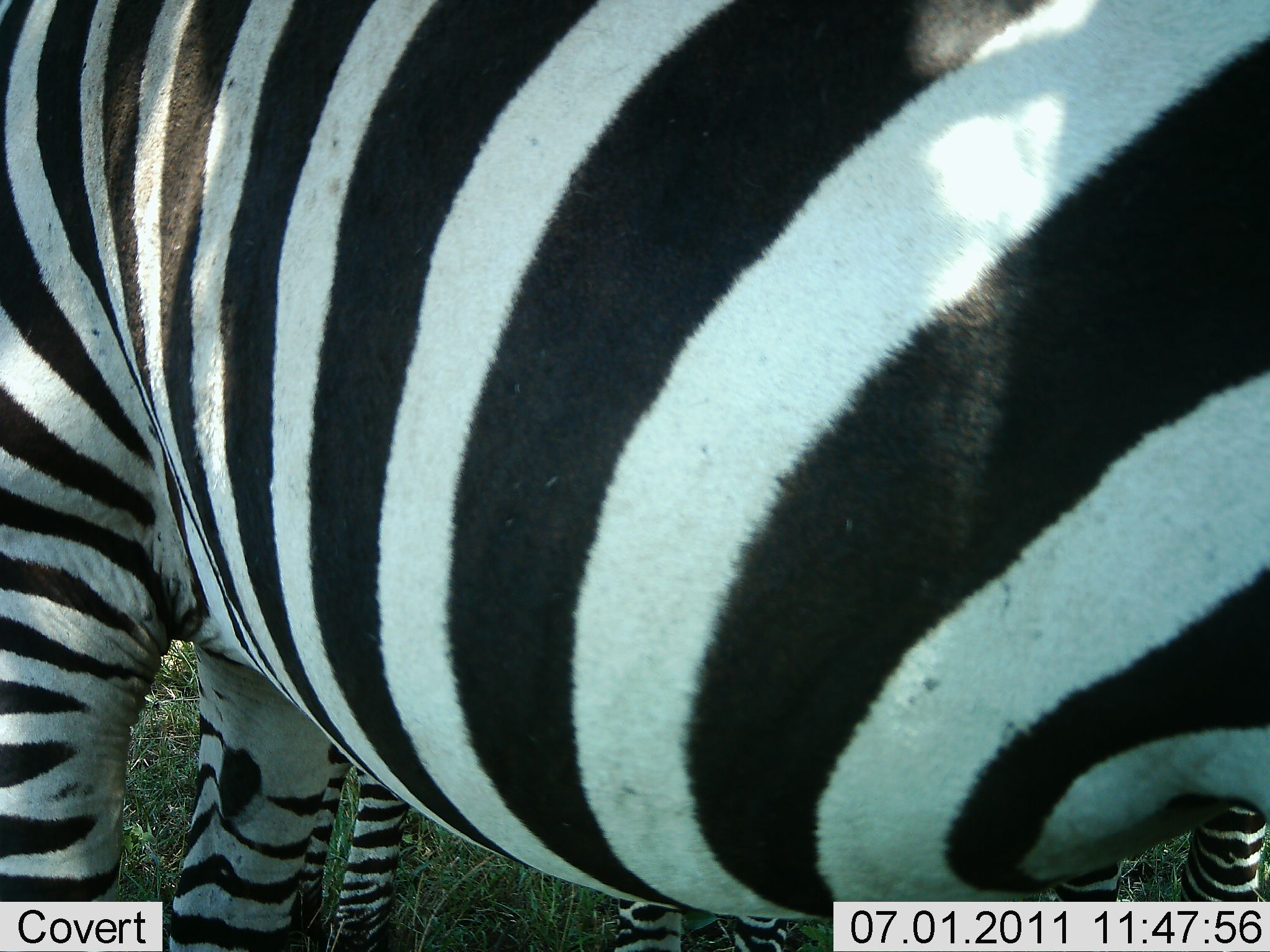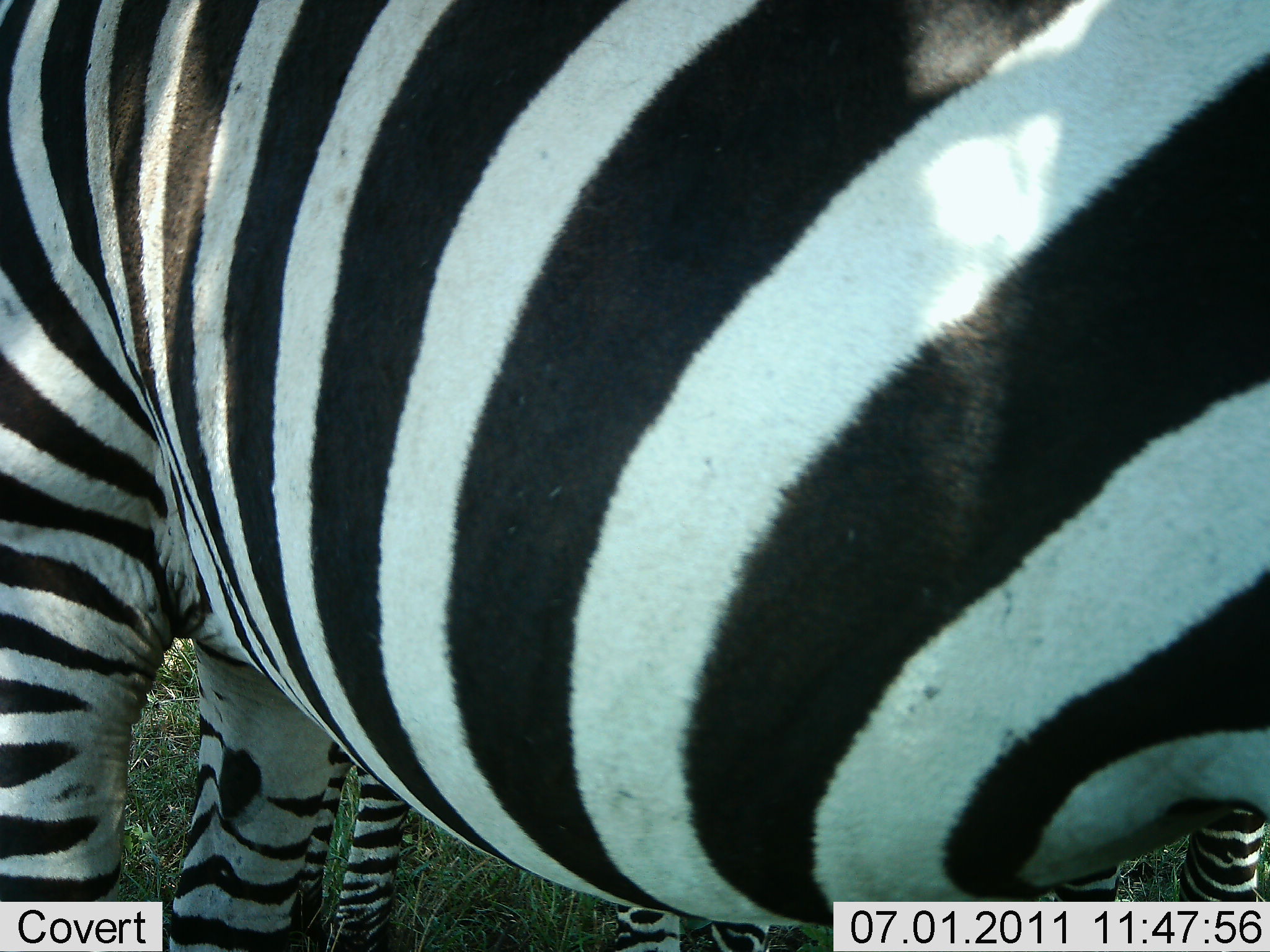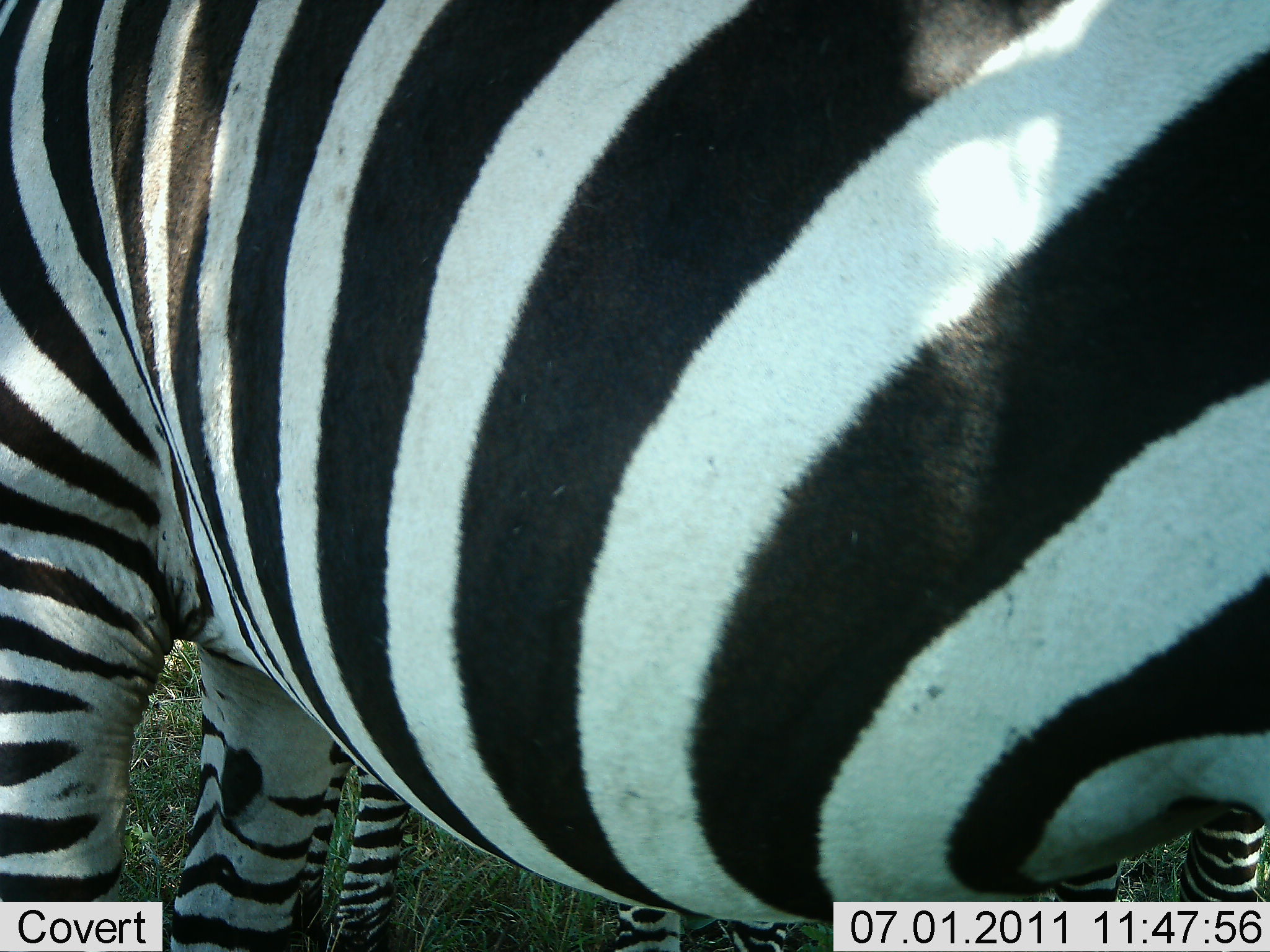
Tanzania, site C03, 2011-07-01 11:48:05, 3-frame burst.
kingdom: Animalia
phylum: Chordata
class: Mammalia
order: Perissodactyla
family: Equidae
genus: Equus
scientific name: Equus quagga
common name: plains zebra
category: zebra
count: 2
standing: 100%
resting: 0%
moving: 0%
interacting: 0%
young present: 30%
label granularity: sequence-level